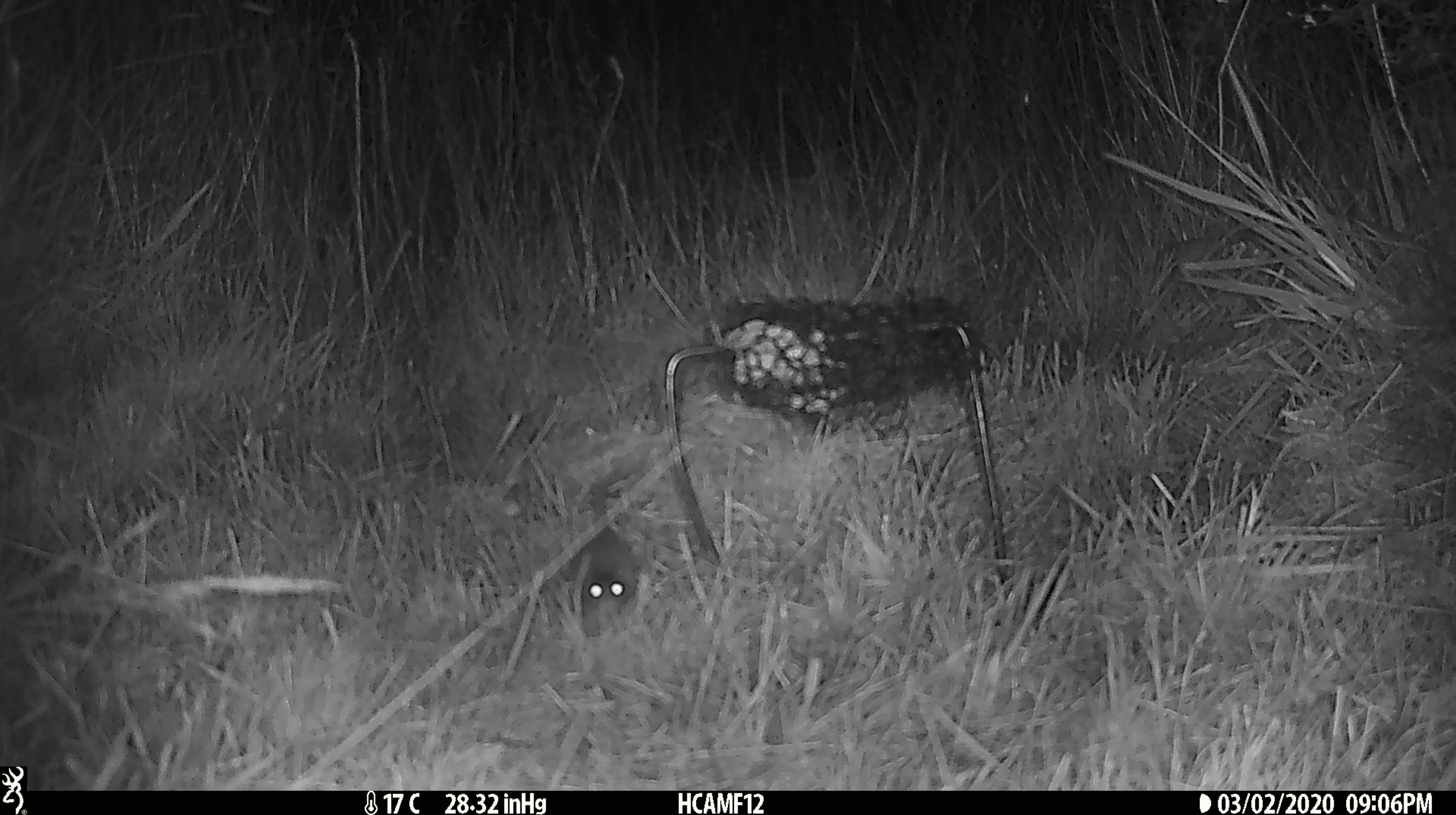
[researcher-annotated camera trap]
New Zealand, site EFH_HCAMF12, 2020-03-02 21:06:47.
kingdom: Animalia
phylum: Chordata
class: Mammalia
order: Rodentia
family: Muridae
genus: Mus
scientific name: Mus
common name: mouse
Mouse (Mus).